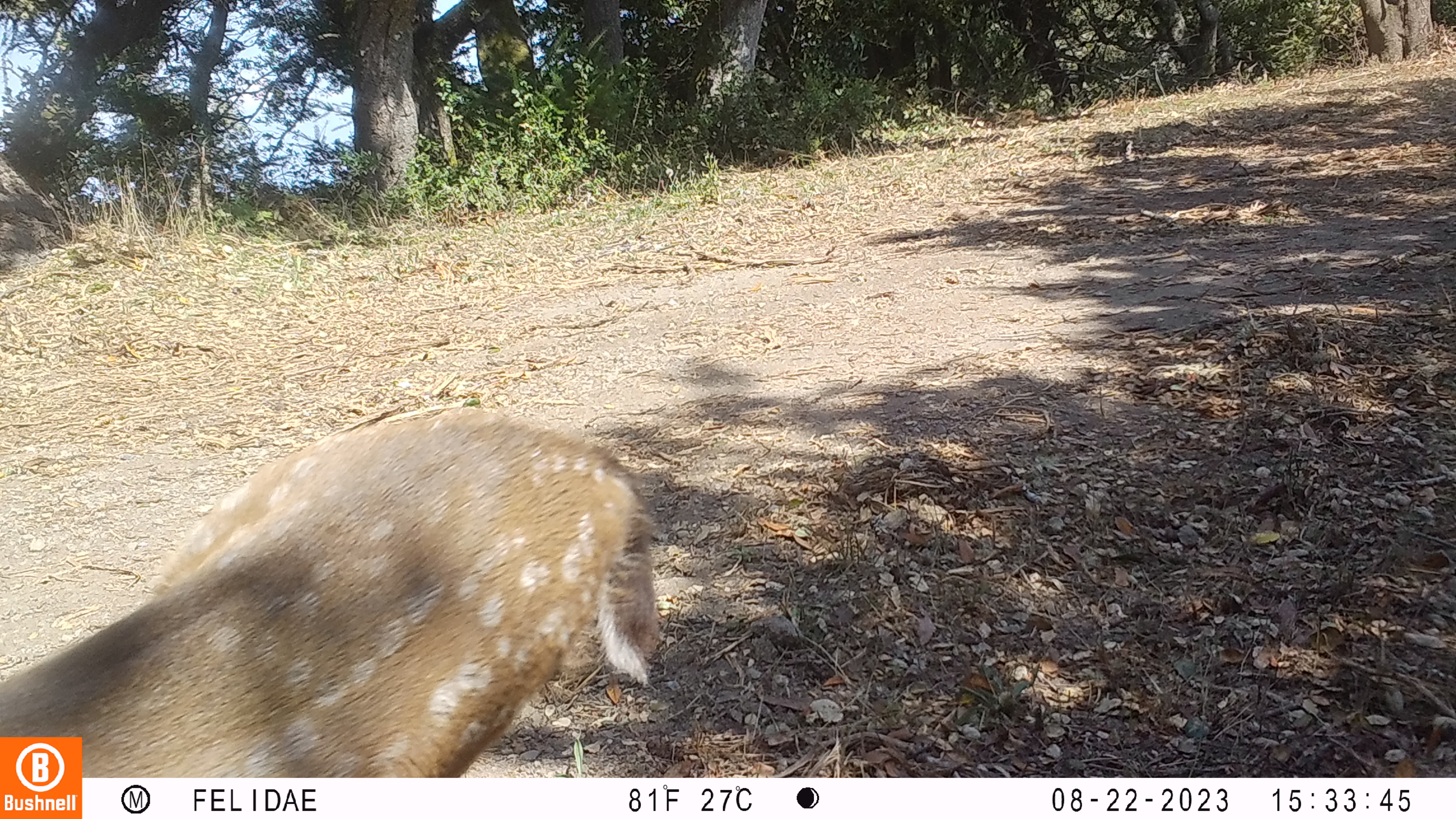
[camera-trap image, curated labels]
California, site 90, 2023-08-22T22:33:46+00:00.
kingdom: Animalia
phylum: Chordata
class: Mammalia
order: Artiodactyla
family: Cervidae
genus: Odocoileus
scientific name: Odocoileus hemionus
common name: mule deer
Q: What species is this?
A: Mule deer (Odocoileus hemionus).